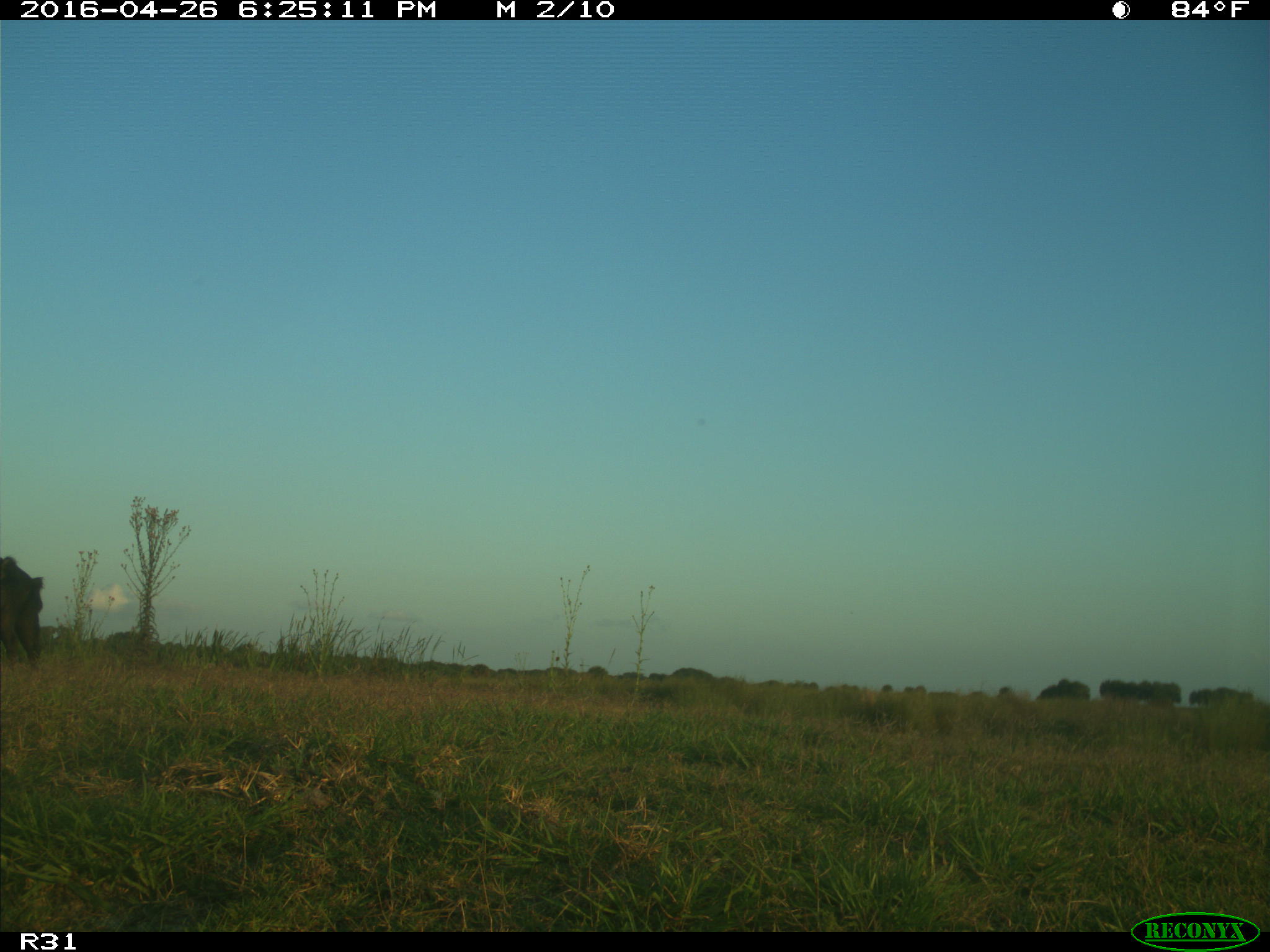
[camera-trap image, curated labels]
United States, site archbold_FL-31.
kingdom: Animalia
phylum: Chordata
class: Mammalia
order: Artiodactyla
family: Bovidae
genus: Bos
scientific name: Bos taurus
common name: domestic cow